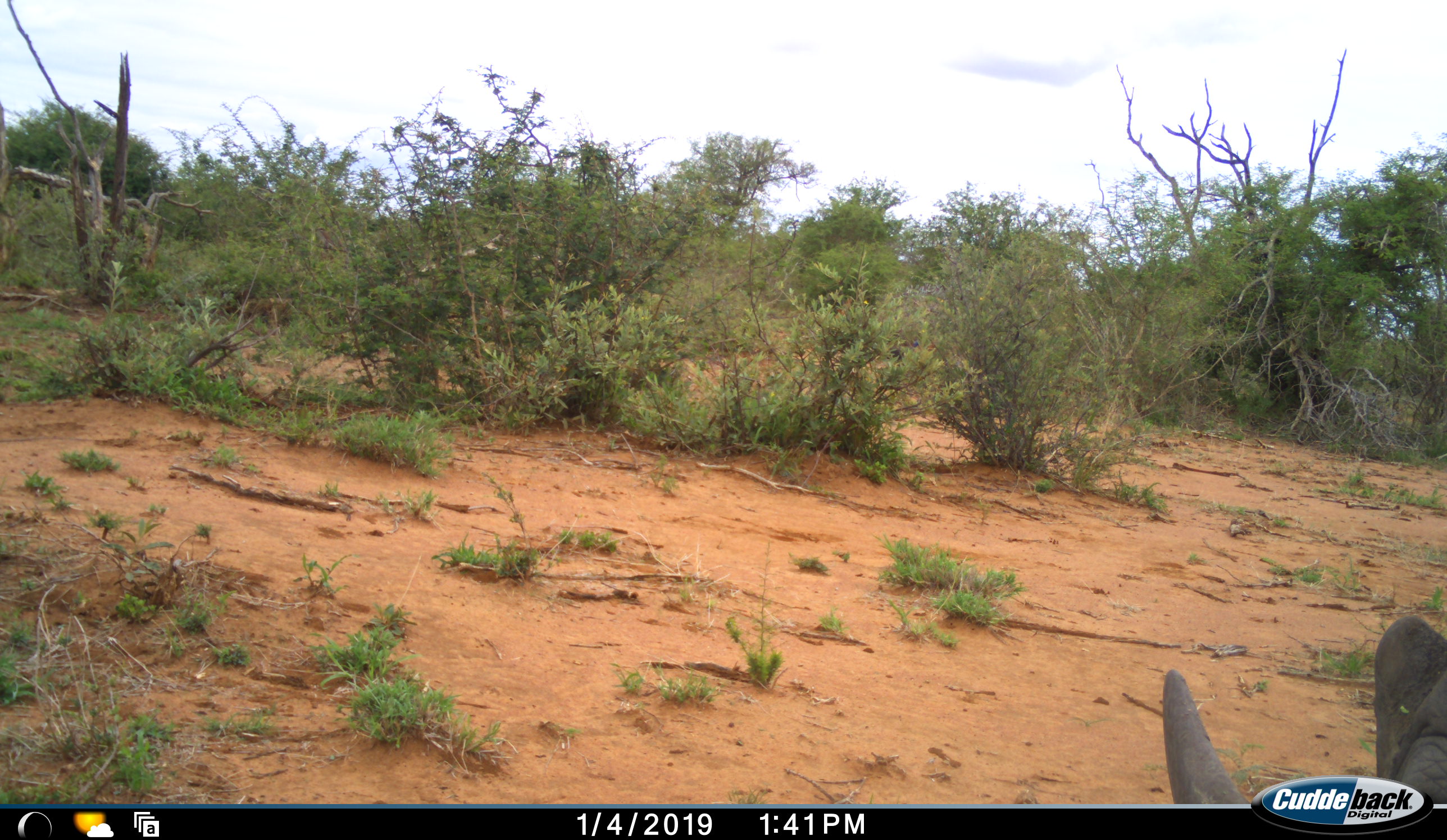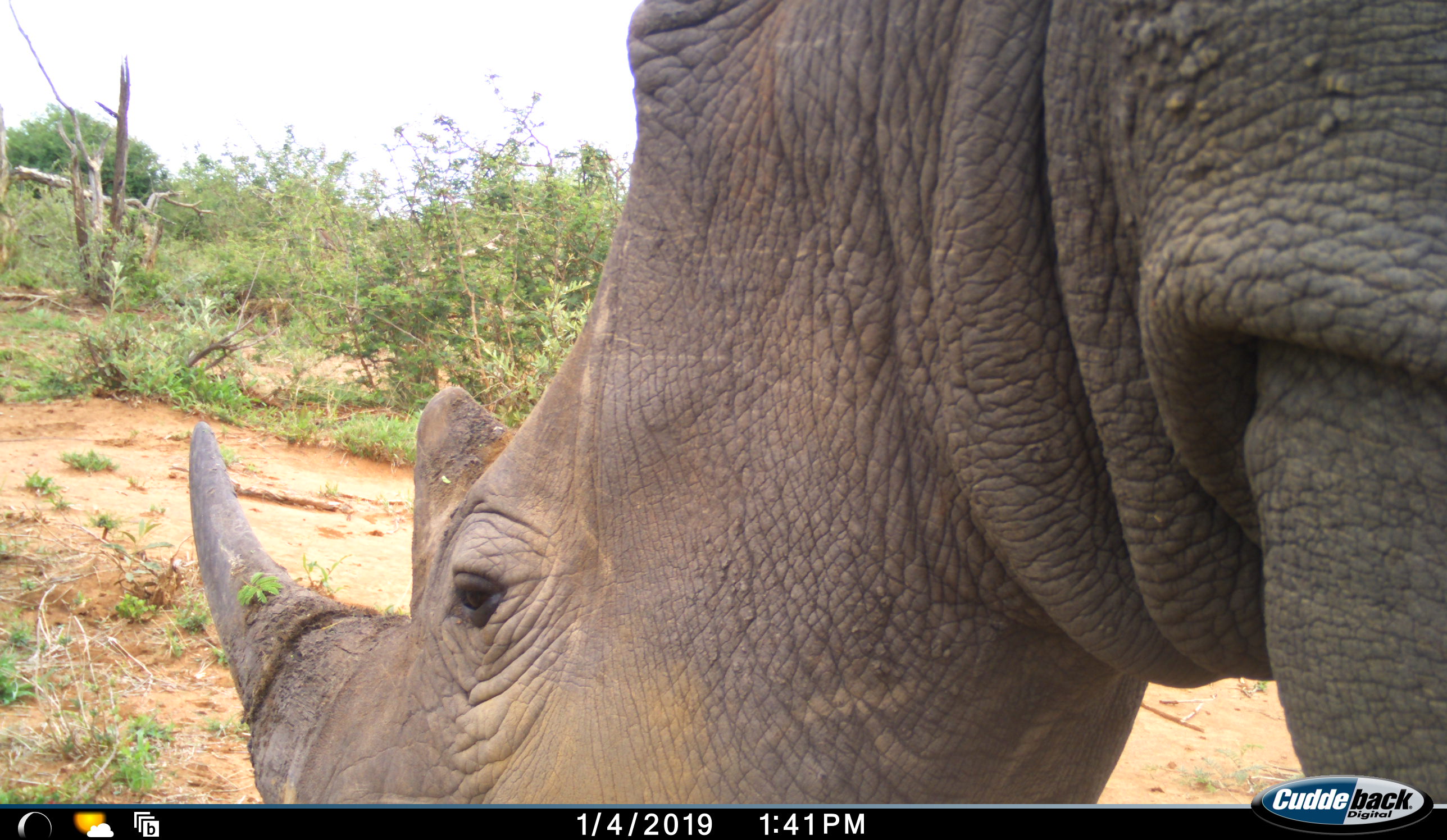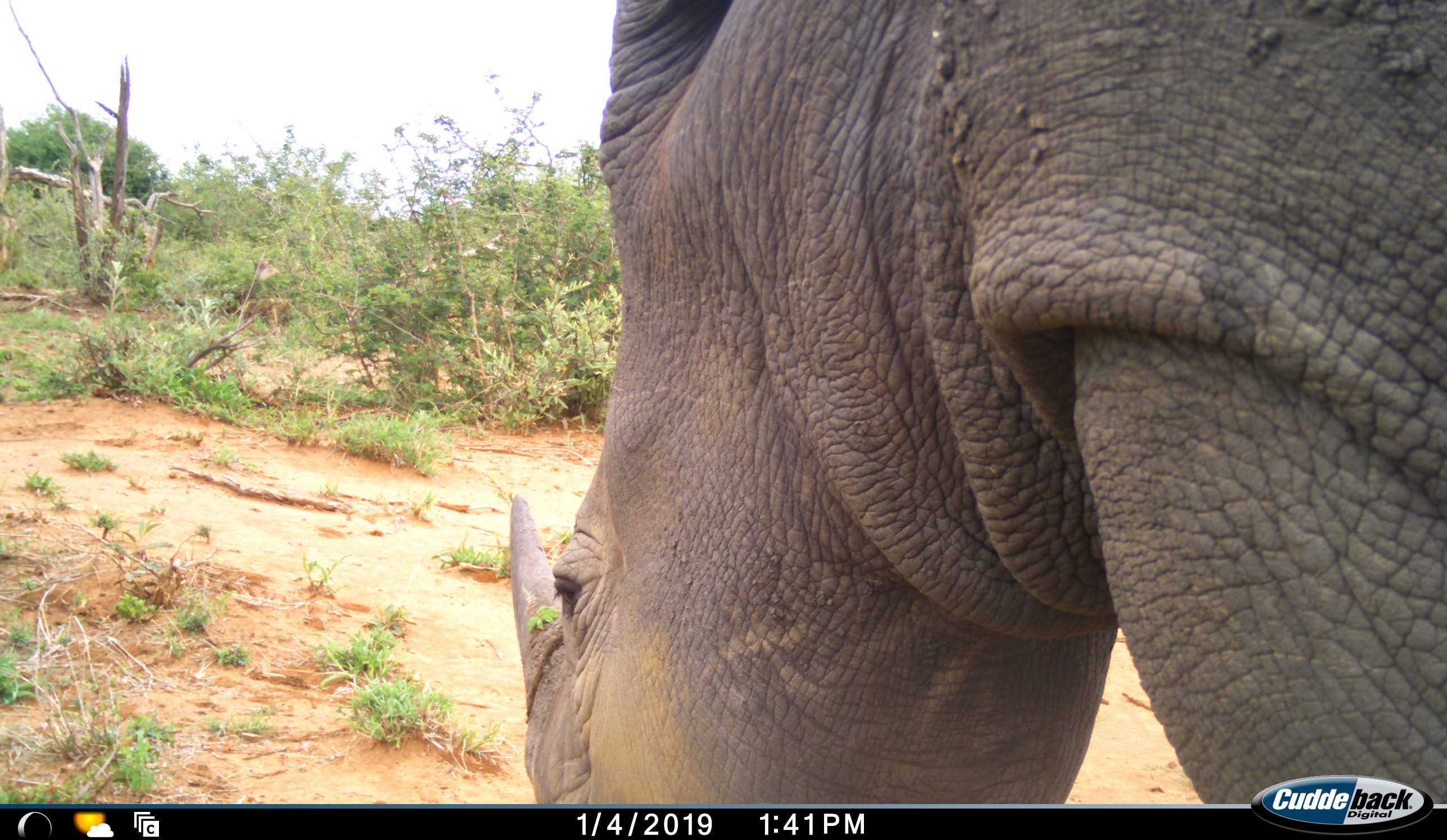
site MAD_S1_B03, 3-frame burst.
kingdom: Animalia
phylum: Chordata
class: Mammalia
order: Perissodactyla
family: Rhinocerotidae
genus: Diceros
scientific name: Diceros bicornis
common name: black rhinoceros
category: rhinocerosblack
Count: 1.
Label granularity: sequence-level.